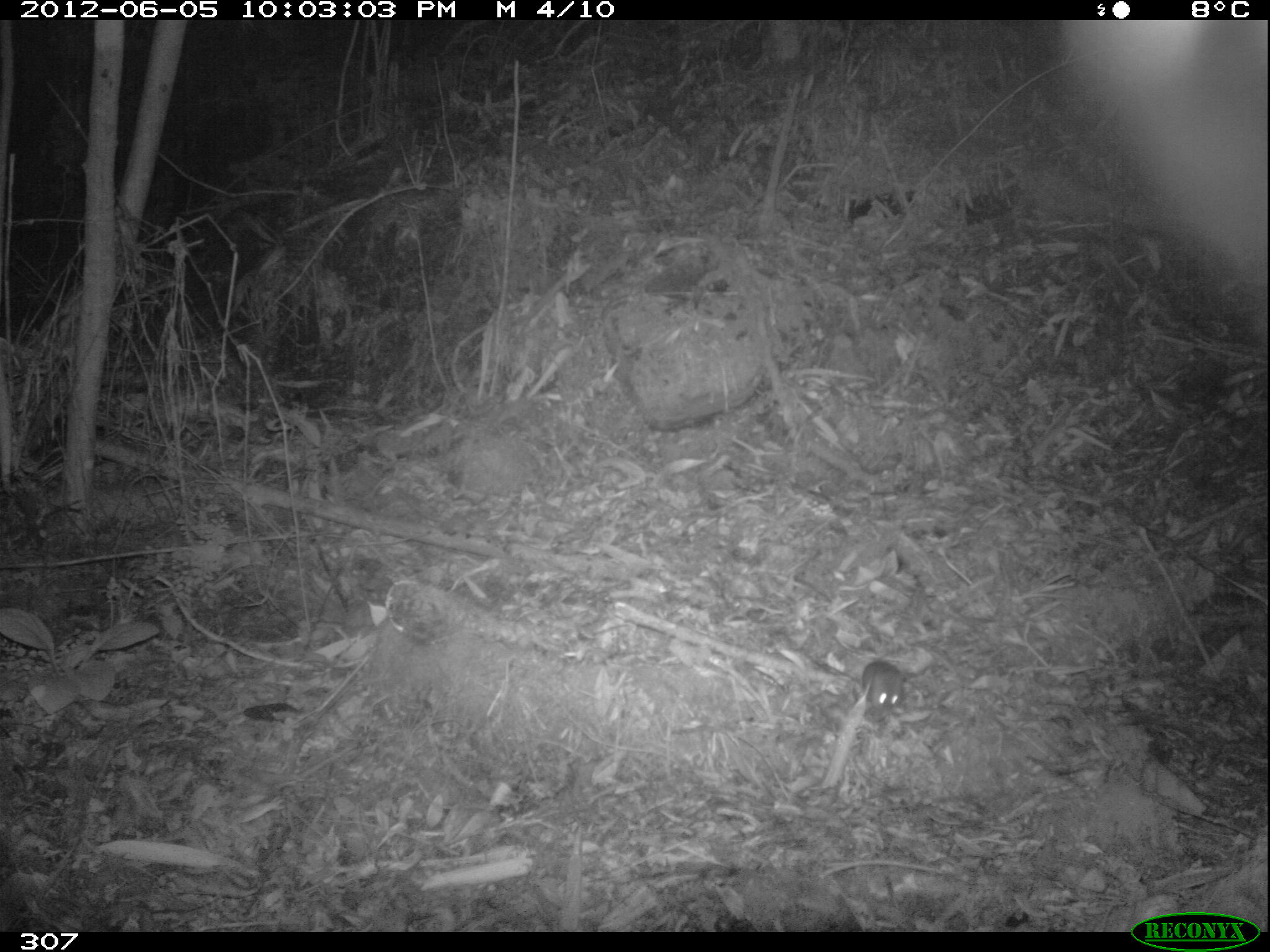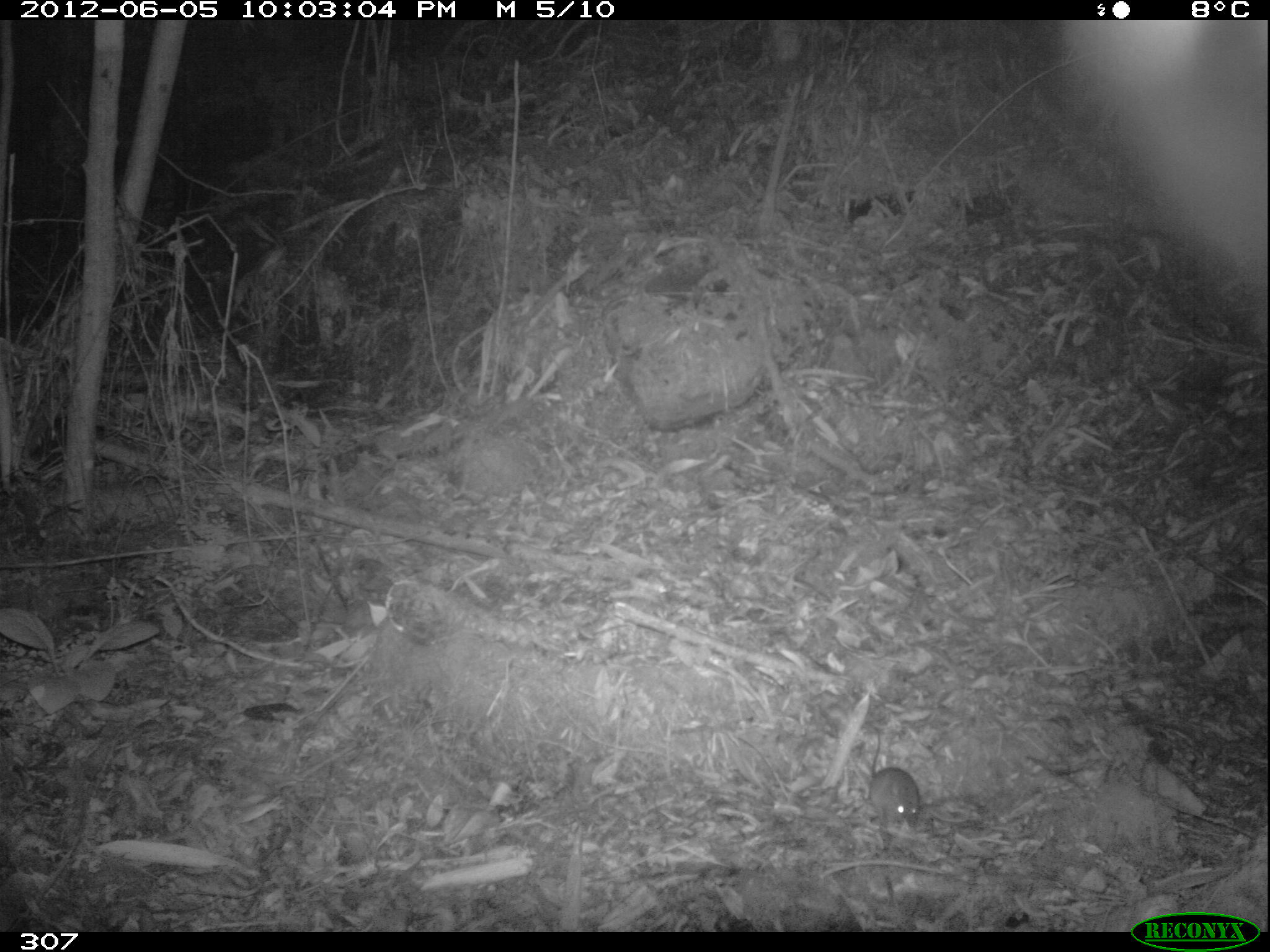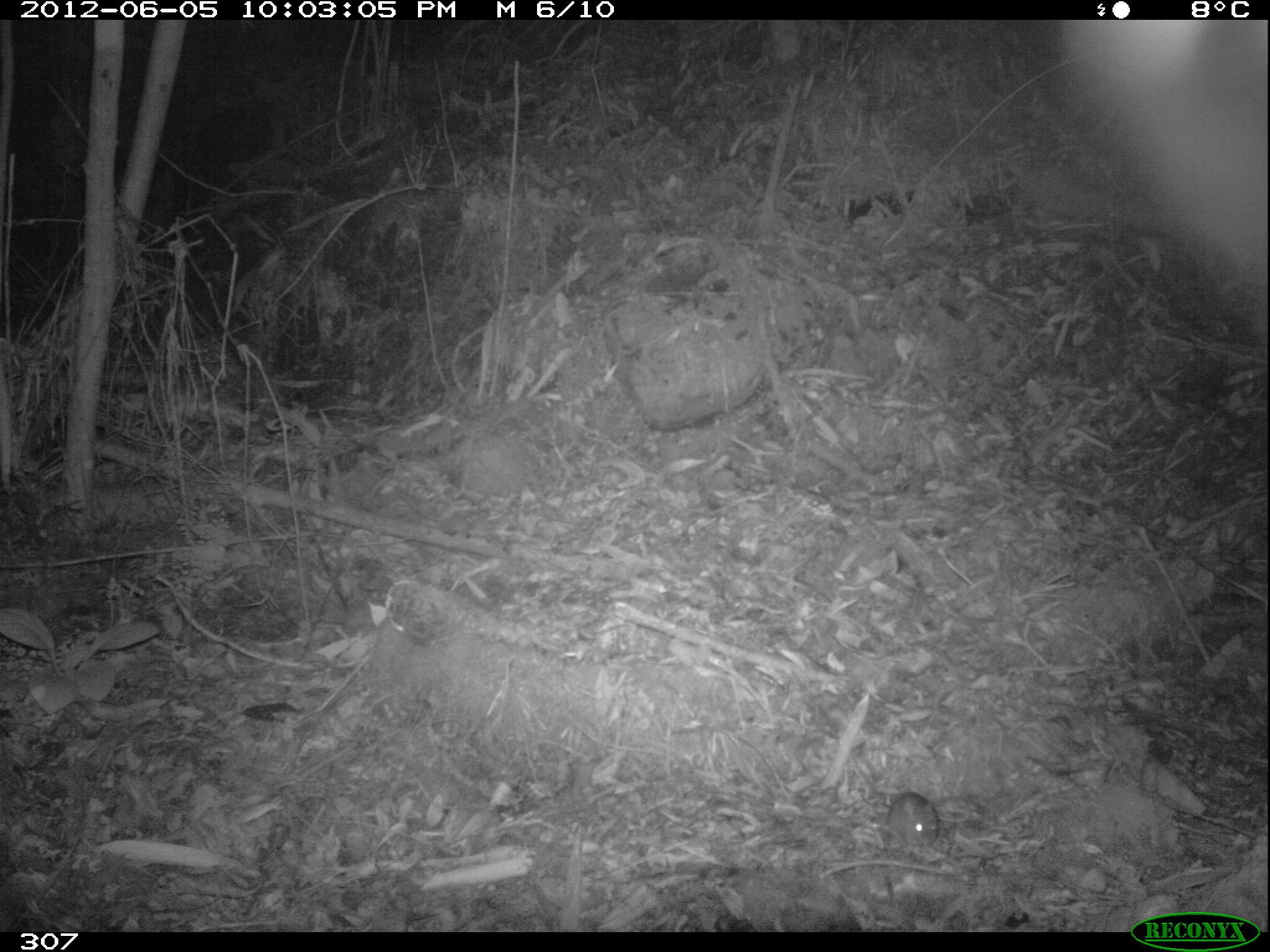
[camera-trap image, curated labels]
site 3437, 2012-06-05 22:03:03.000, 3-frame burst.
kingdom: Animalia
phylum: Chordata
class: Mammalia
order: Rodentia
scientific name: Rodentia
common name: rodents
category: unknown rodent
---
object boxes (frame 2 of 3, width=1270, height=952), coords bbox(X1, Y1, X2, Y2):
unknown rodent: bbox(866, 720, 920, 829)